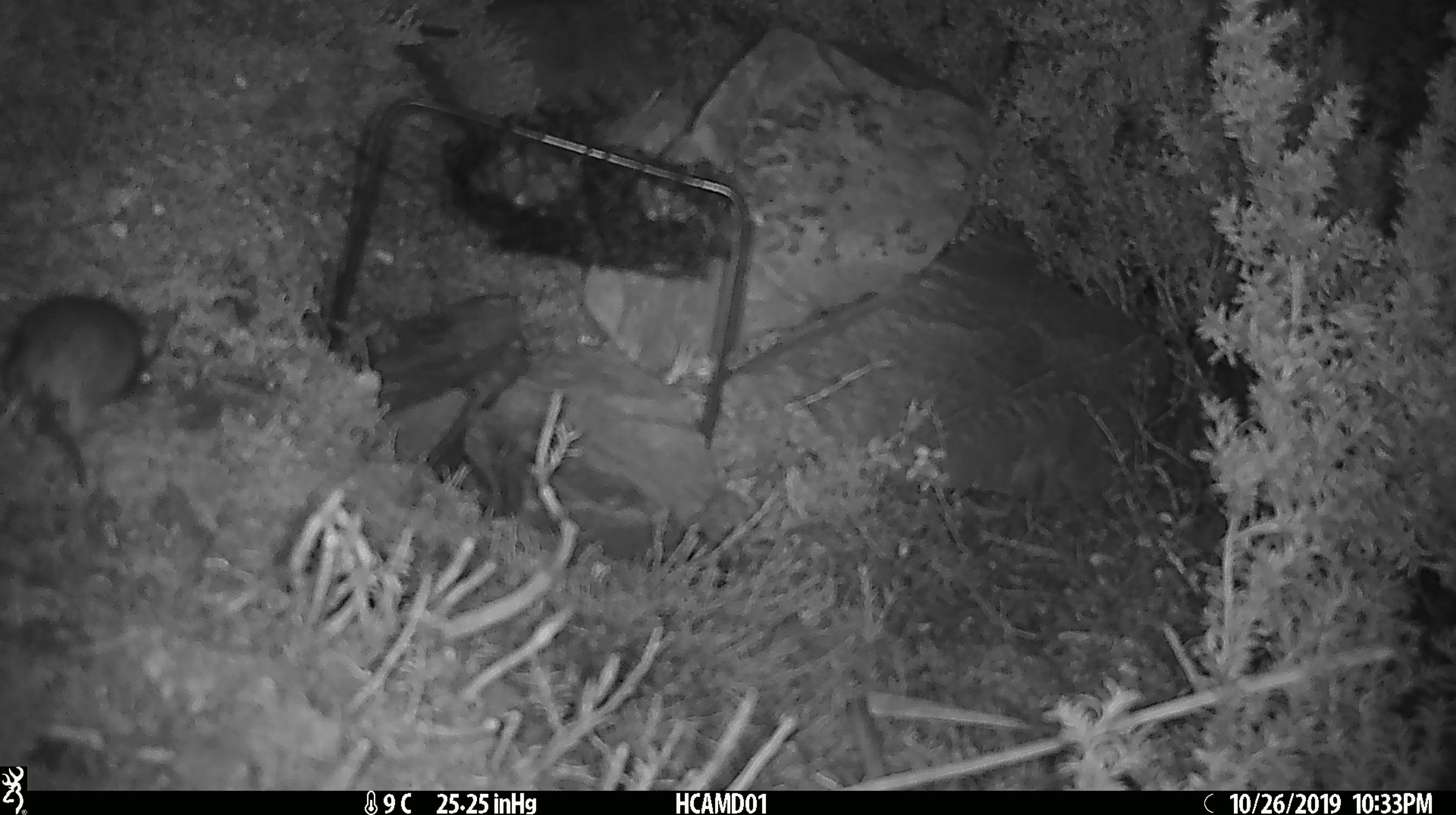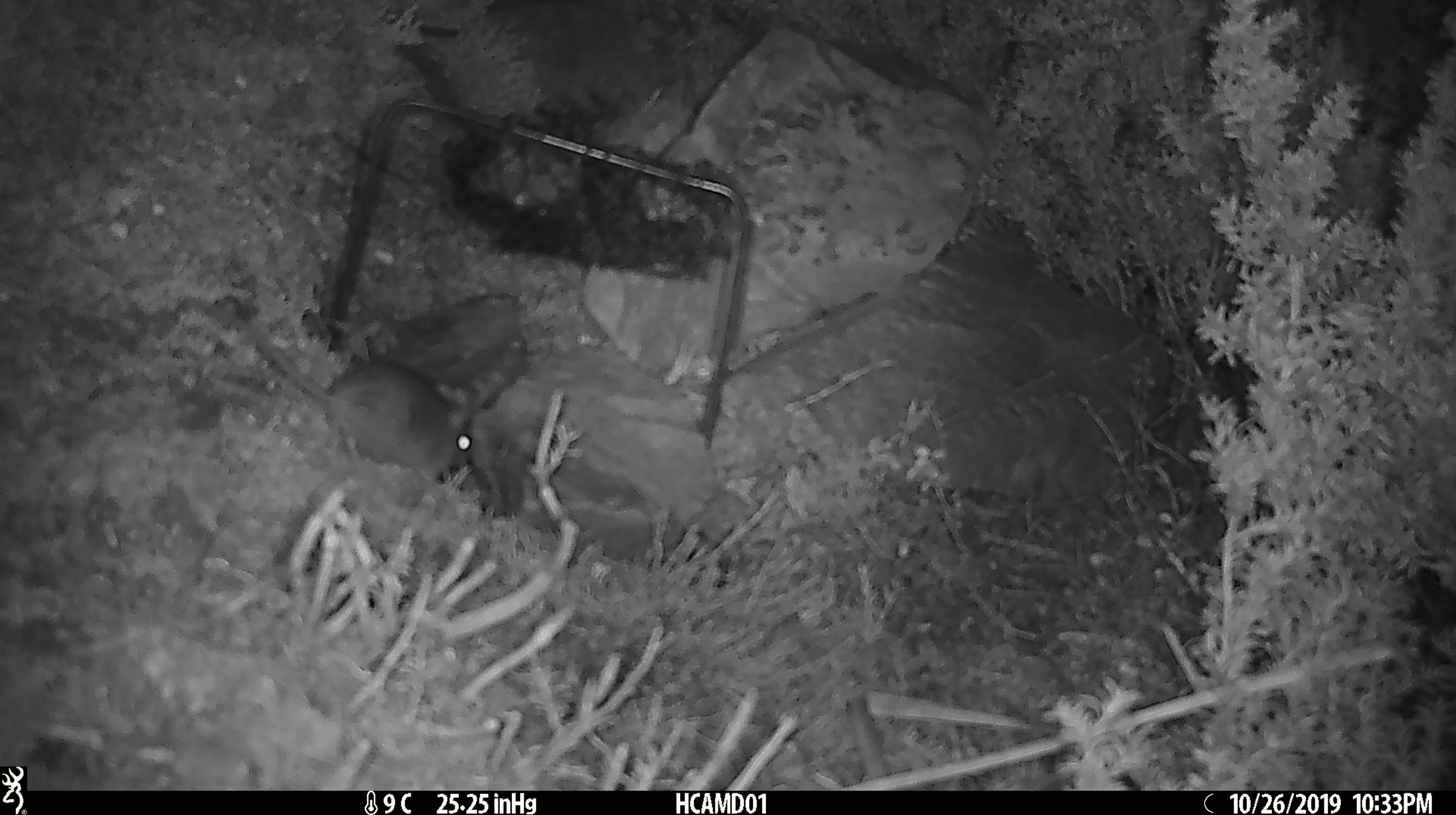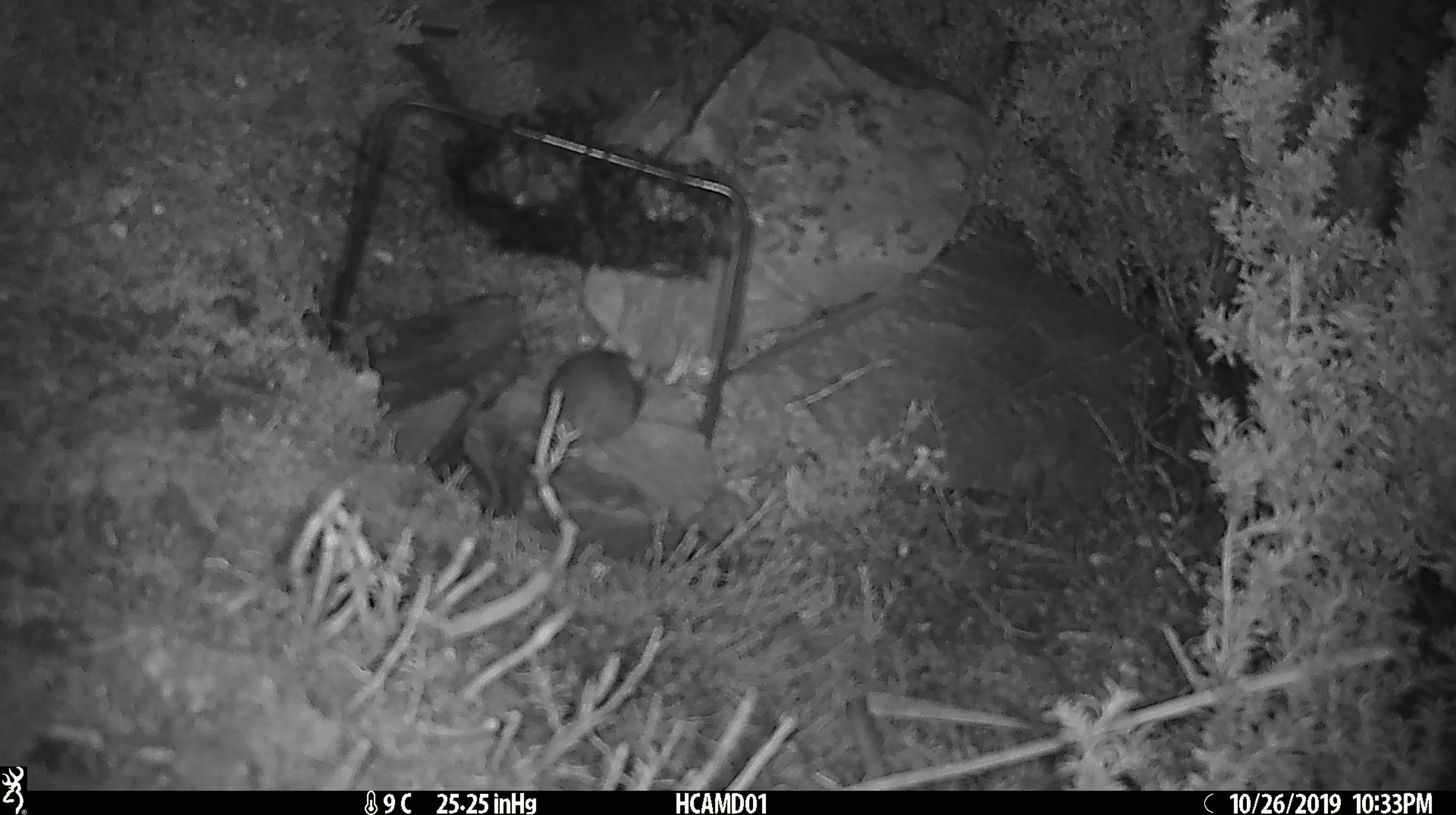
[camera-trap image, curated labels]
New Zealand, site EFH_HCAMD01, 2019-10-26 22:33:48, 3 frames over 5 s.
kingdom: Animalia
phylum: Chordata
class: Mammalia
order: Rodentia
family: Muridae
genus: Mus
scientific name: Mus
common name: mouse